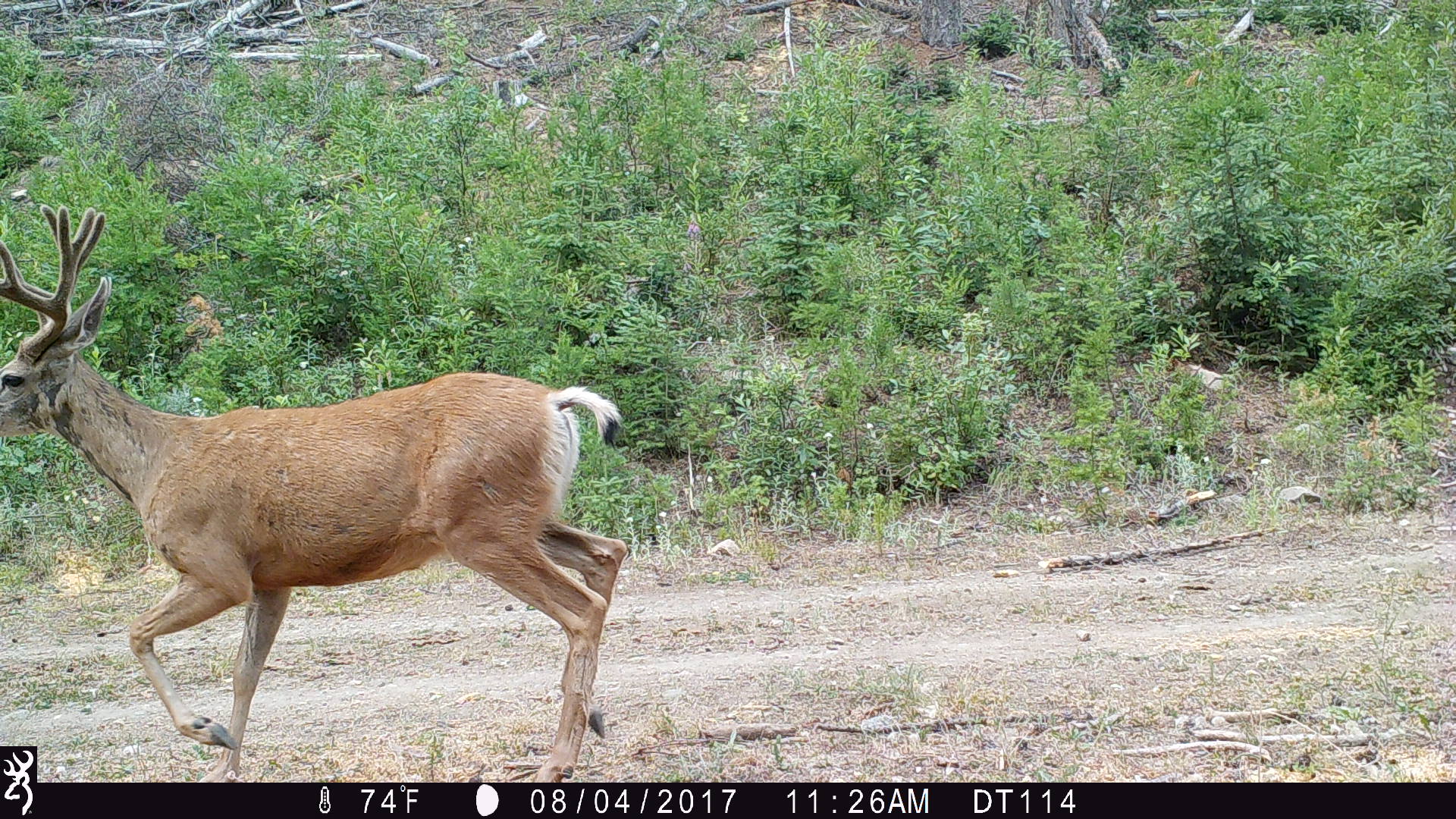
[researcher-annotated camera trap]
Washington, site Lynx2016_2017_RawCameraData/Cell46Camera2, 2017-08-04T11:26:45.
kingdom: Animalia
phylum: Chordata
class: Mammalia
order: Artiodactyla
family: Cervidae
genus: Odocoileus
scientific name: Odocoileus hemionus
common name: mule deer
Odocoileus hemionus (mule deer). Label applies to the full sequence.